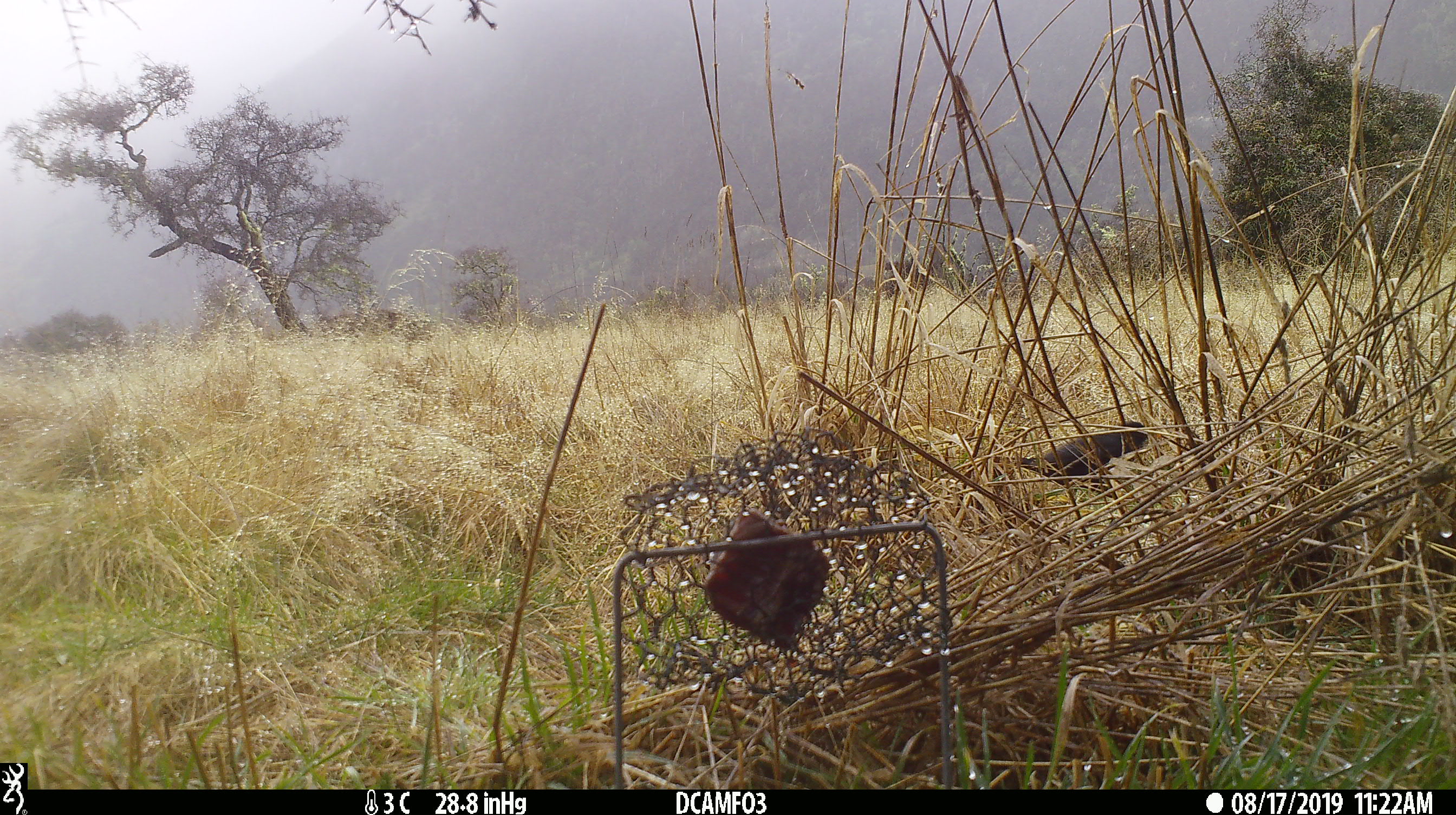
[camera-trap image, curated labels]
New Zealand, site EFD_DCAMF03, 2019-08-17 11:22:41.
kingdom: Animalia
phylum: Chordata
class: Aves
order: Passeriformes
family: Turdidae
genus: Turdus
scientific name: Turdus merula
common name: eurasian blackbird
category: blackbird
Blackbird (eurasian blackbird) (Turdus merula).